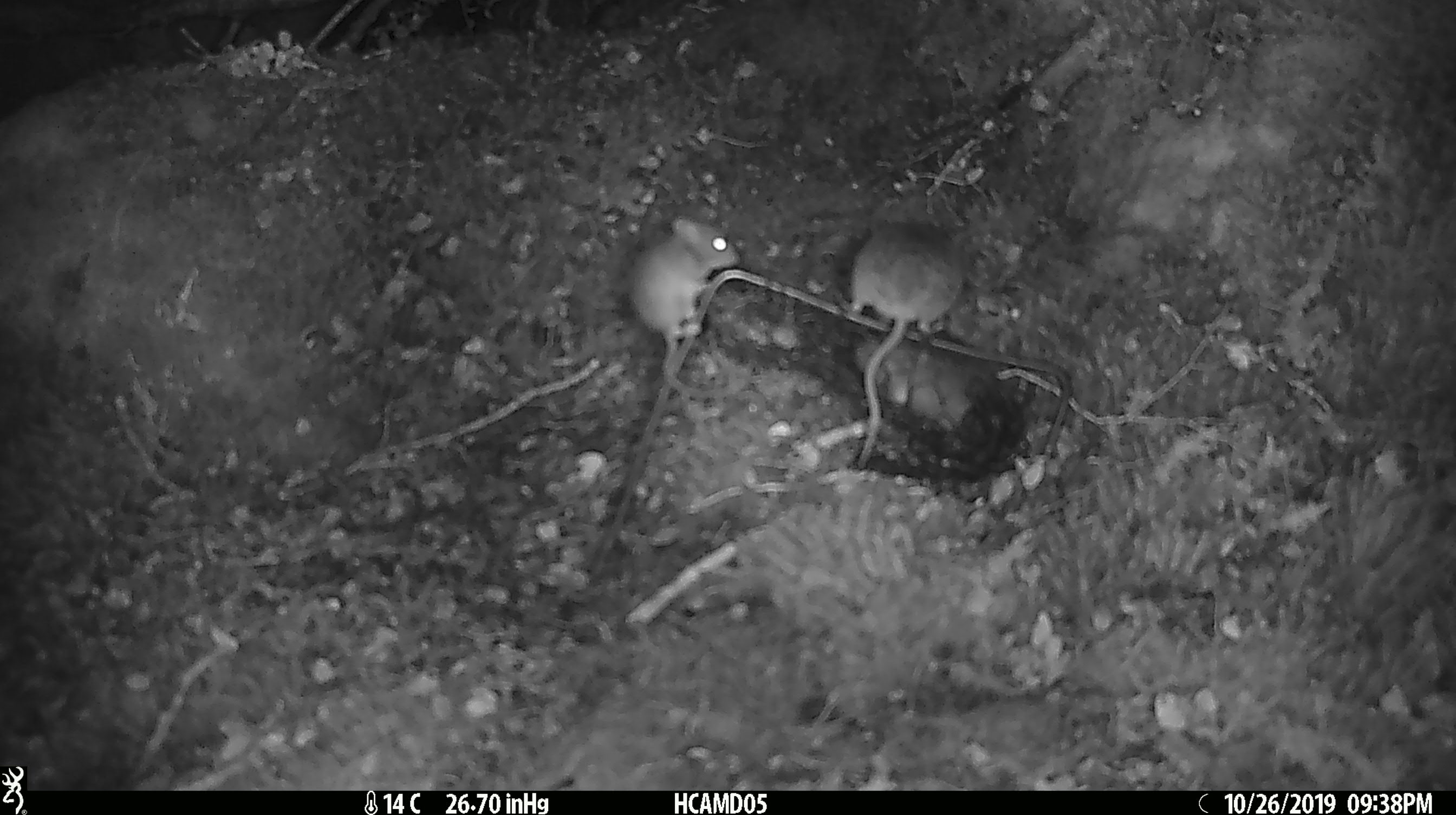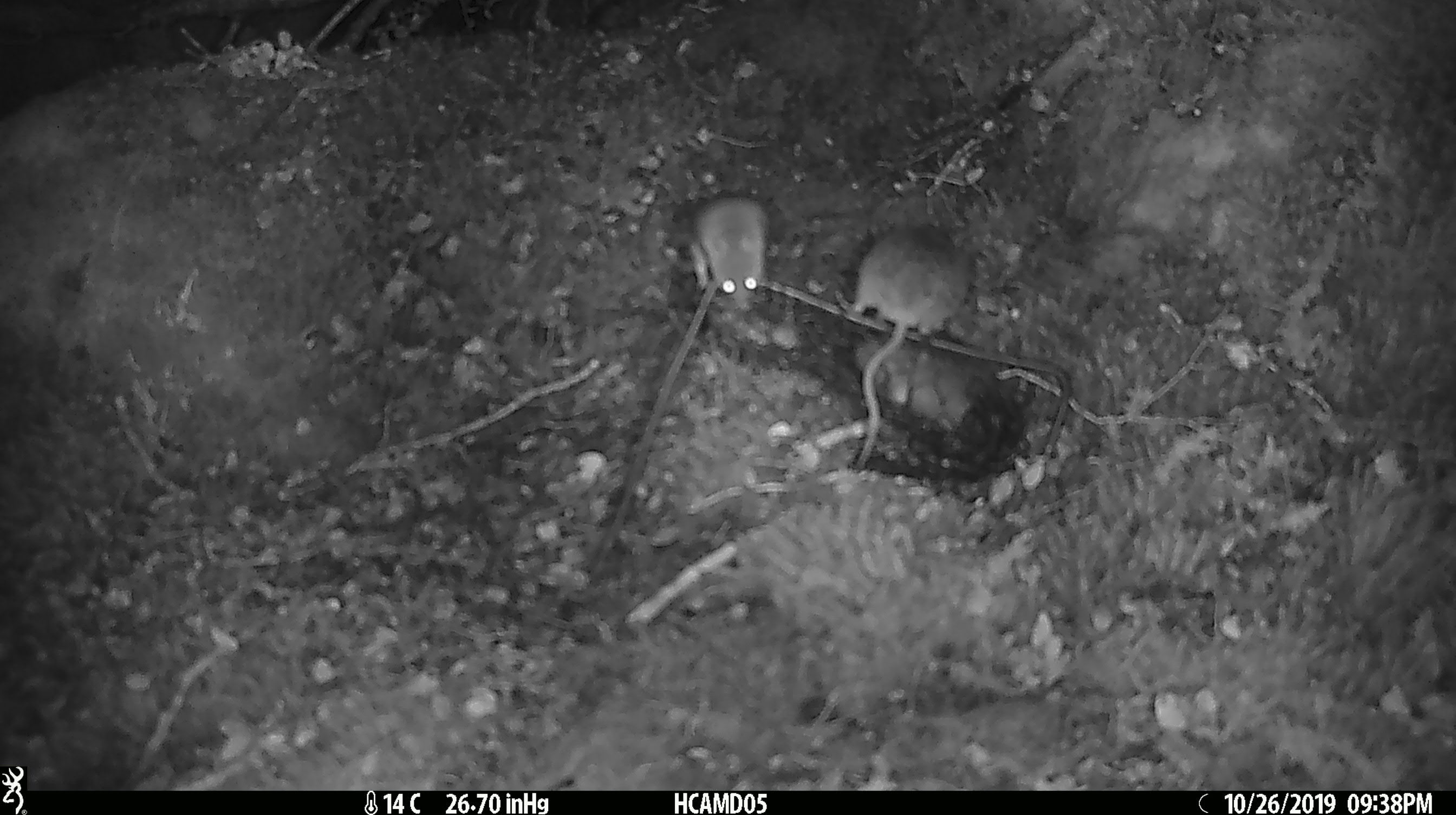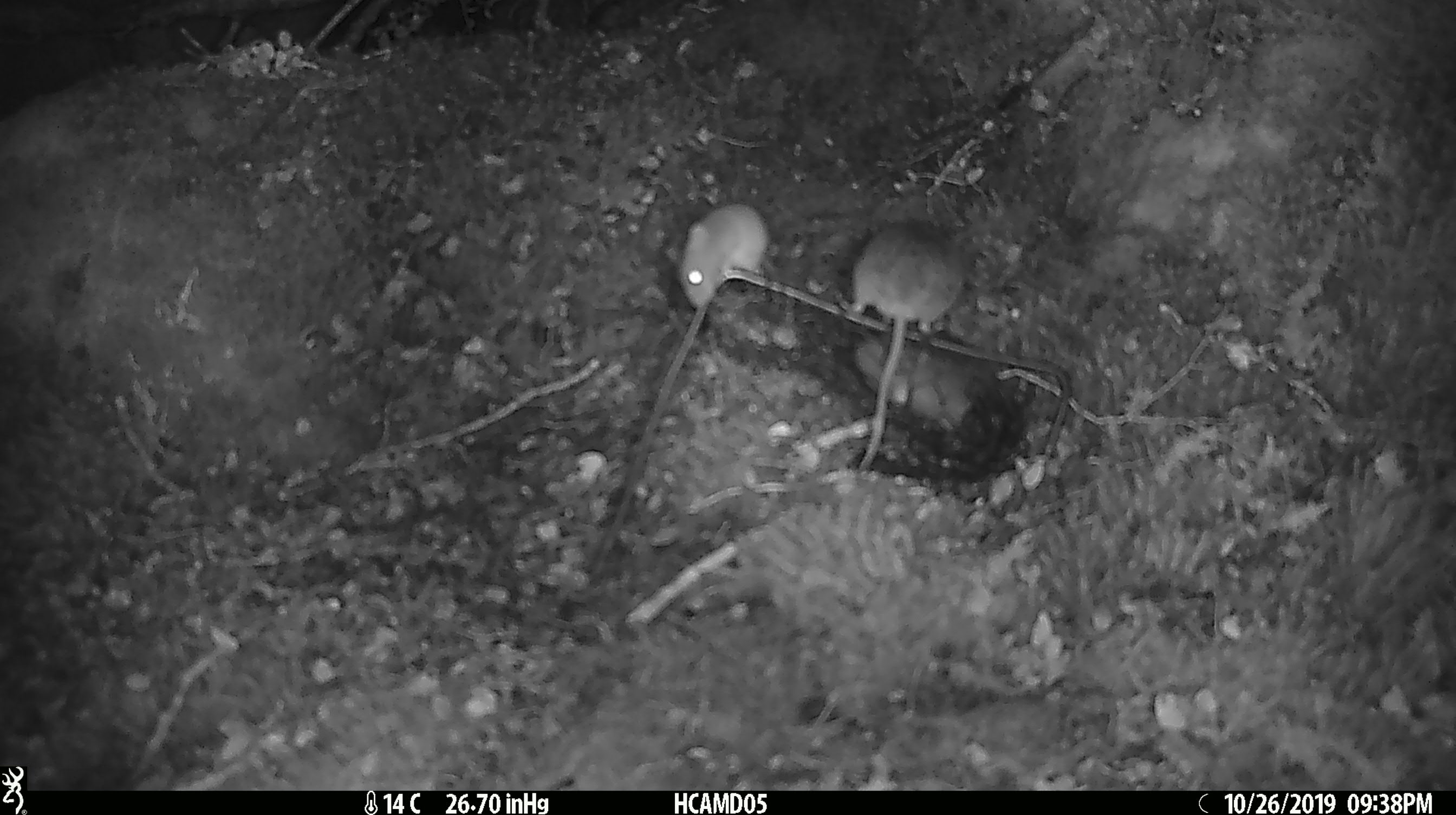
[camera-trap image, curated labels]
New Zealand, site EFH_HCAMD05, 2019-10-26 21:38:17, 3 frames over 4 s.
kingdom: Animalia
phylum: Chordata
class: Mammalia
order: Rodentia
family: Muridae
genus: Mus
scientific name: Mus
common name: mouse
Mouse (Mus).